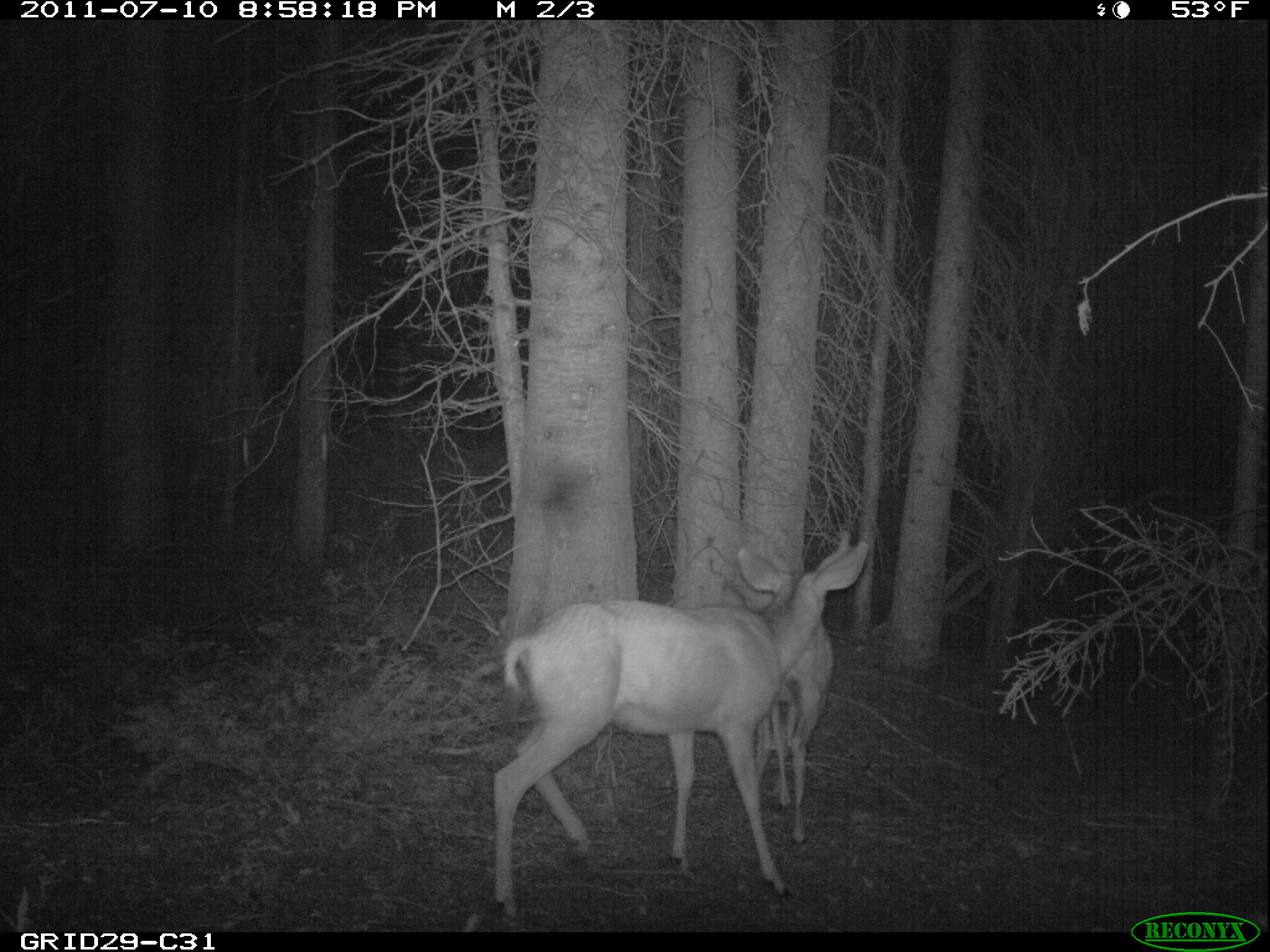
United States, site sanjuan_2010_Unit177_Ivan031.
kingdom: Animalia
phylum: Chordata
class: Mammalia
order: Artiodactyla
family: Cervidae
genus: Odocoileus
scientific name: Odocoileus hemionus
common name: mule deer